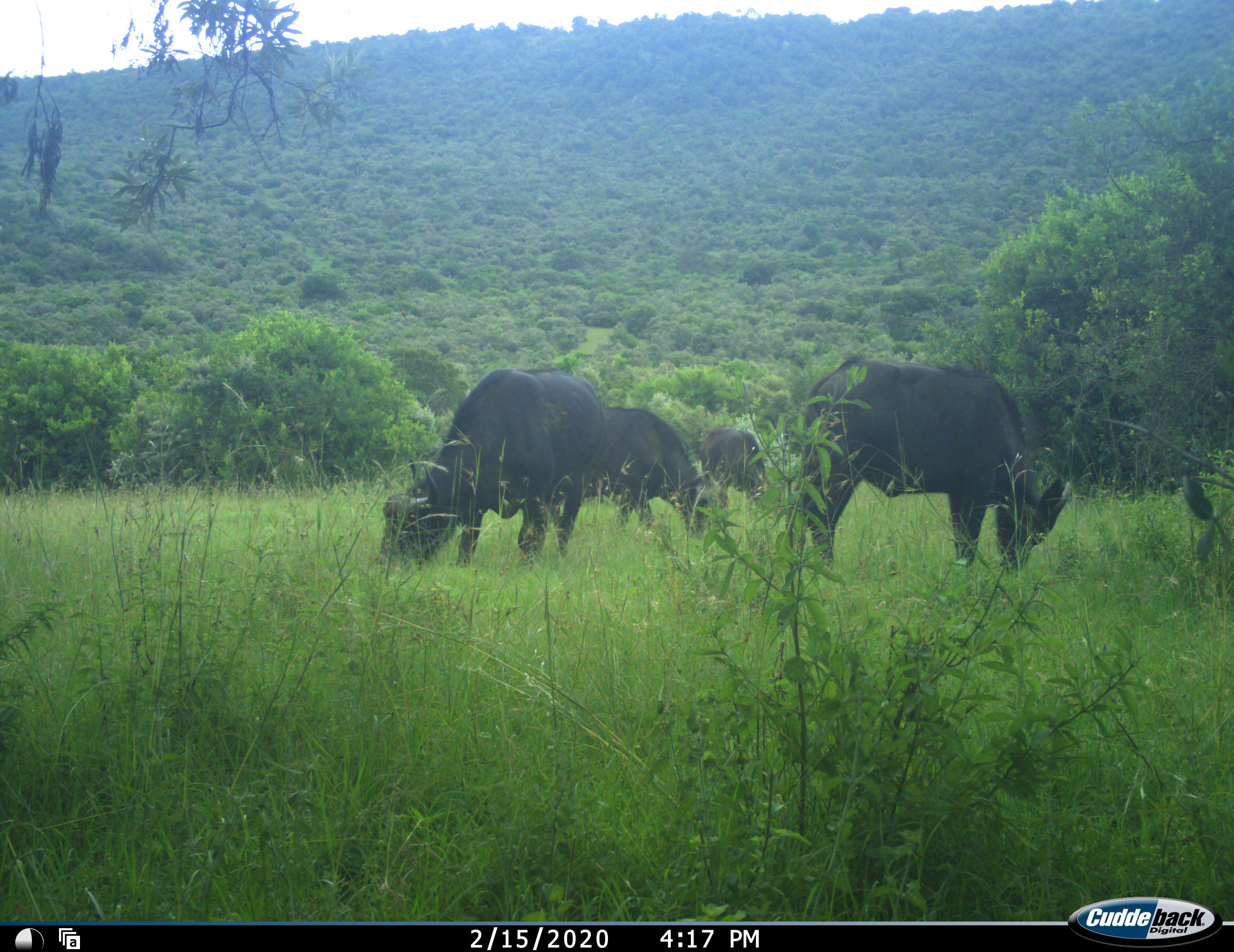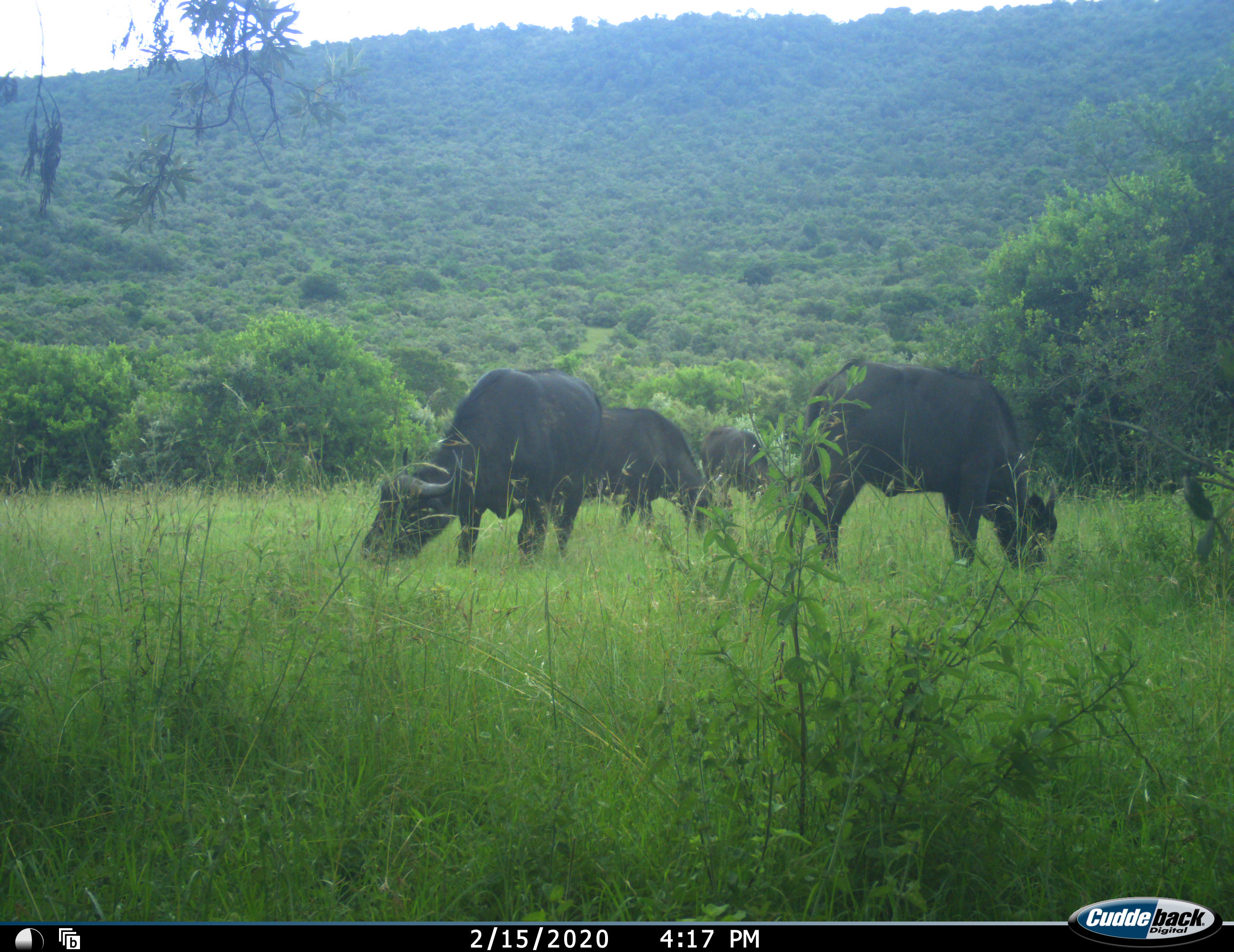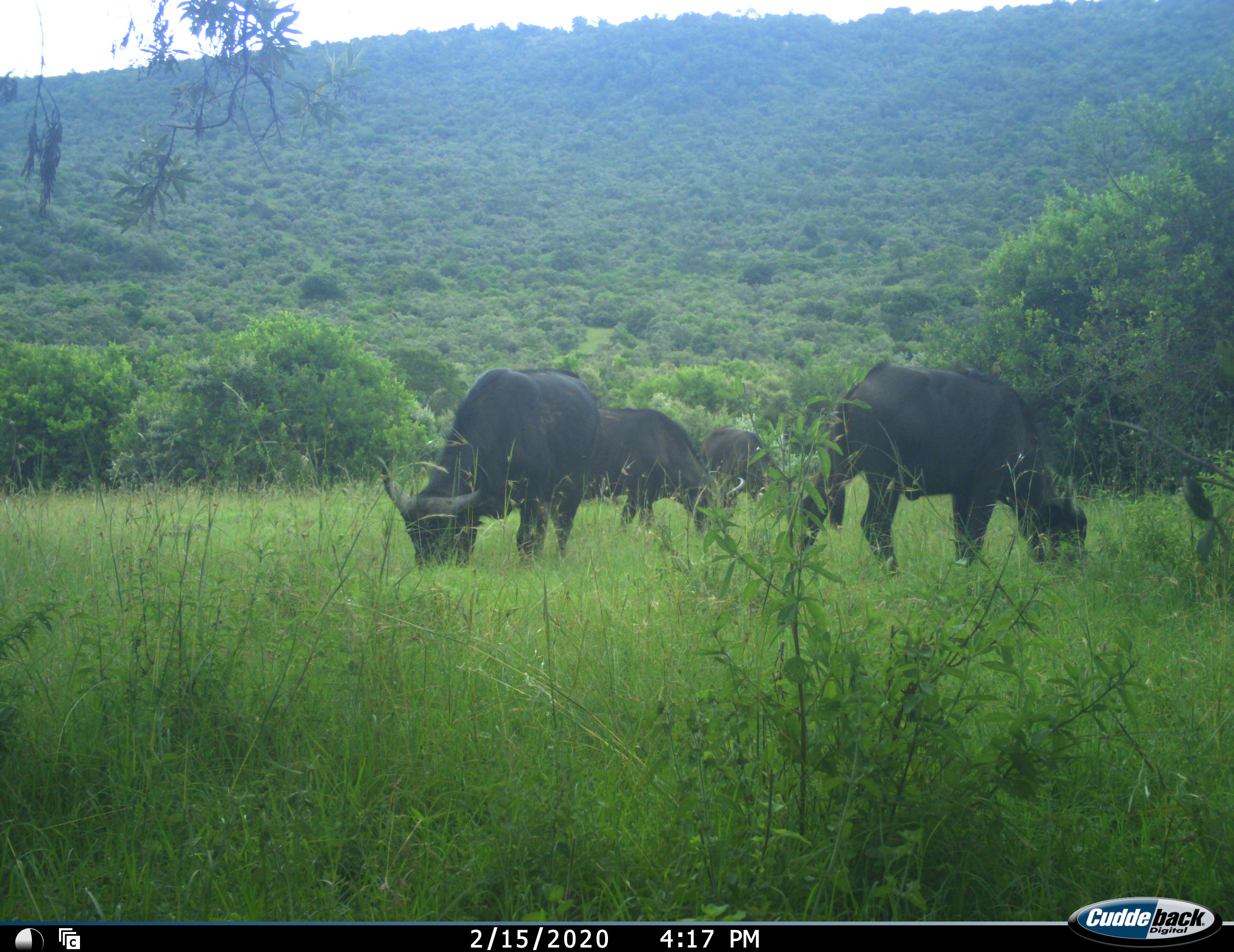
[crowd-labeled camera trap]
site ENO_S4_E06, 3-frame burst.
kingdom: Animalia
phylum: Chordata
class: Mammalia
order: Artiodactyla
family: Bovidae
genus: Syncerus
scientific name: Syncerus caffer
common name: african buffalo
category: buffalo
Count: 4.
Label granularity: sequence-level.